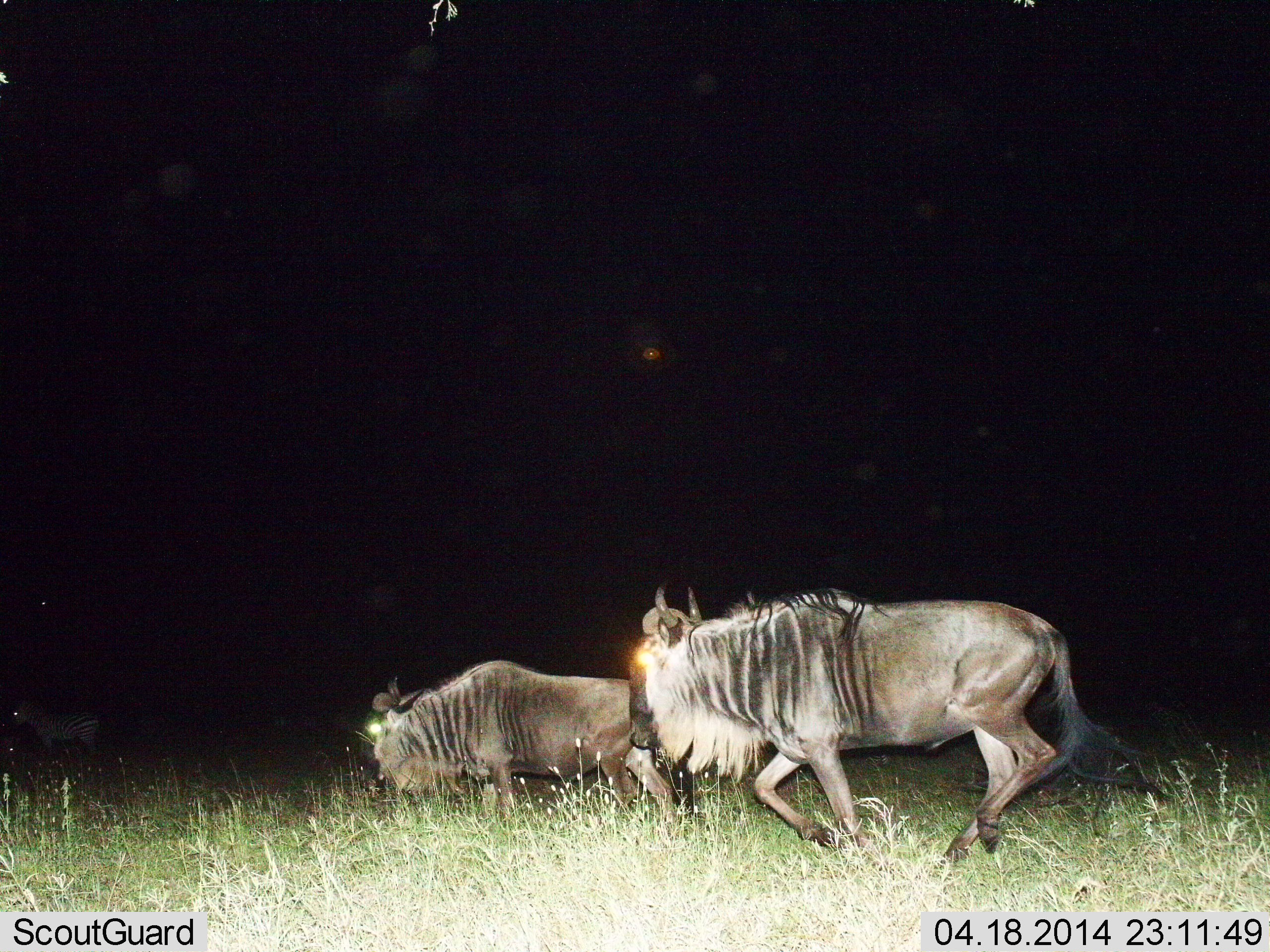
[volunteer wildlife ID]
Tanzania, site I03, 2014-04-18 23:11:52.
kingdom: Animalia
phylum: Chordata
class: Mammalia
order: Artiodactyla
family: Bovidae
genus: Connochaetes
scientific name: Connochaetes taurinus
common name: blue wildebeest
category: wildebeest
Wildebeest (blue wildebeest) (Connochaetes taurinus), count 2. Behavior (volunteer vote fractions): standing 6%, resting 0%, moving 94%, interacting 0%. Young present (vote fraction): 0%. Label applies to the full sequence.